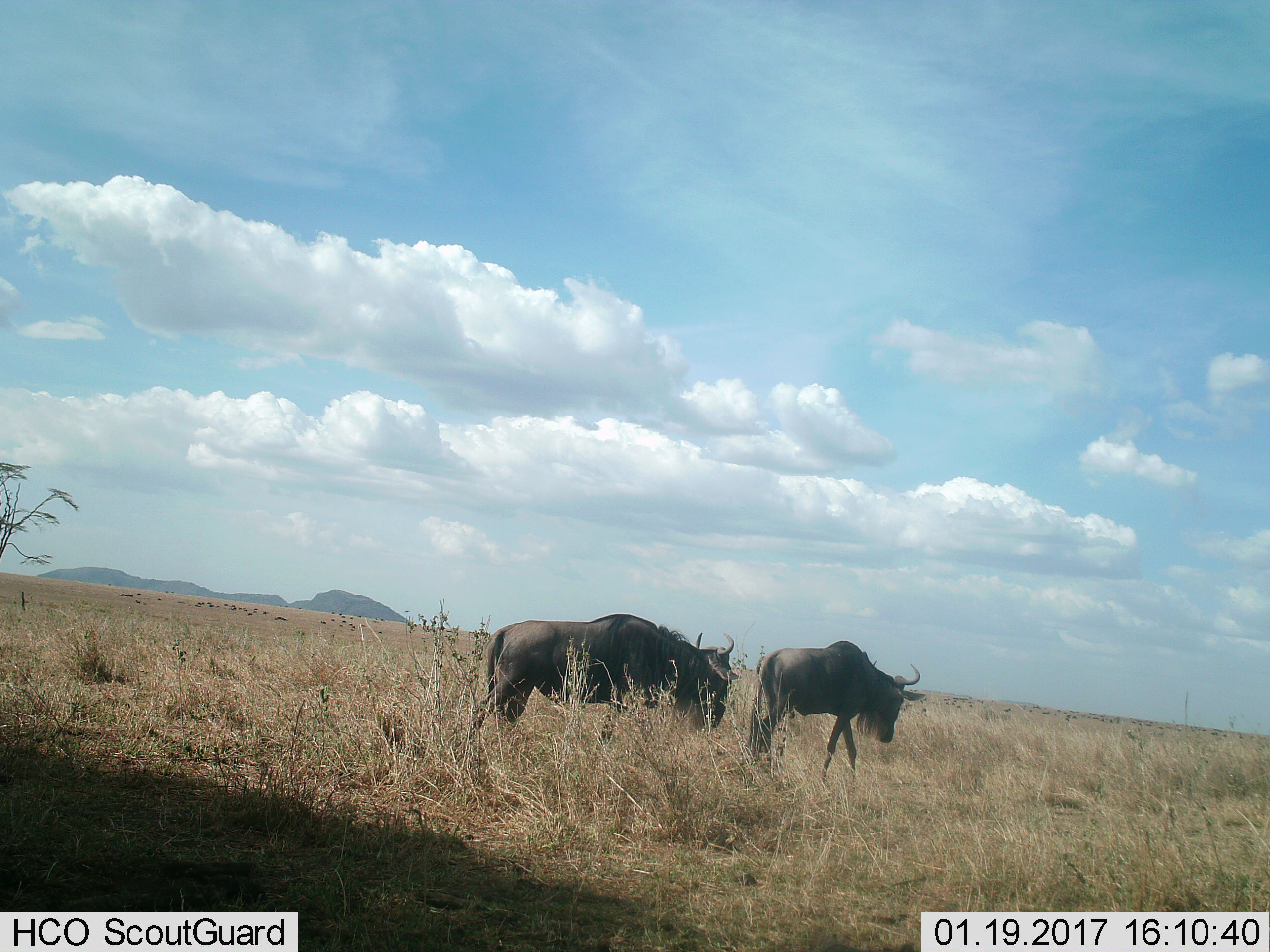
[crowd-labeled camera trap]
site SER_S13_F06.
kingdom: Animalia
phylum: Chordata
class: Mammalia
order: Artiodactyla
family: Bovidae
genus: Connochaetes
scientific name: Connochaetes taurinus taurinus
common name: blue wildebeest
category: wildebeestblue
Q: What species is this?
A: Wildebeestblue (blue wildebeest) (Connochaetes taurinus taurinus).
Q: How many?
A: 2.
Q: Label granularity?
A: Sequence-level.